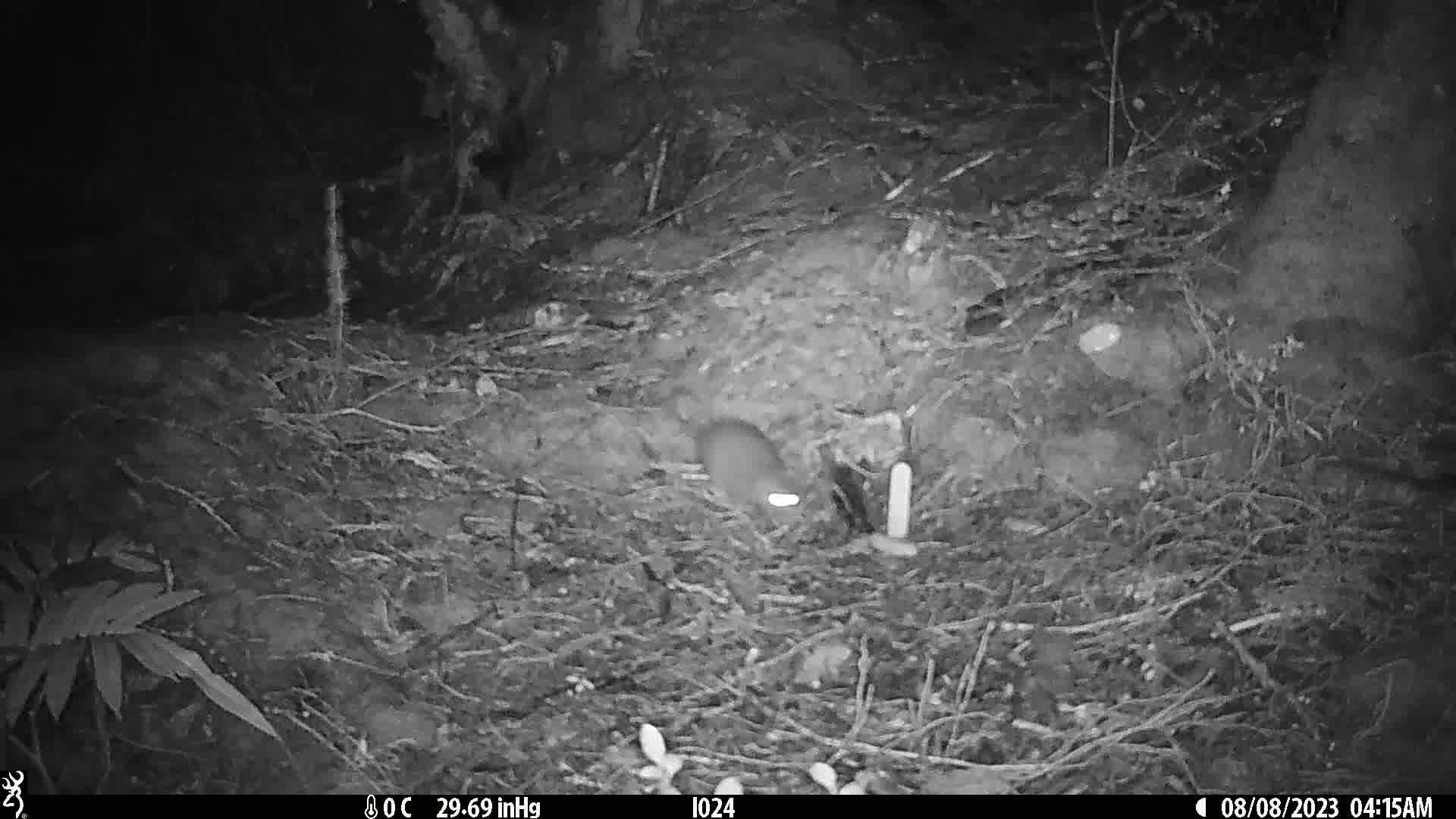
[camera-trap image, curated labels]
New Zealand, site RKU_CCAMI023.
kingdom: Animalia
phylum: Chordata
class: Mammalia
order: Rodentia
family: Muridae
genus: Rattus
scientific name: Rattus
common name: rat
Rat (Rattus).